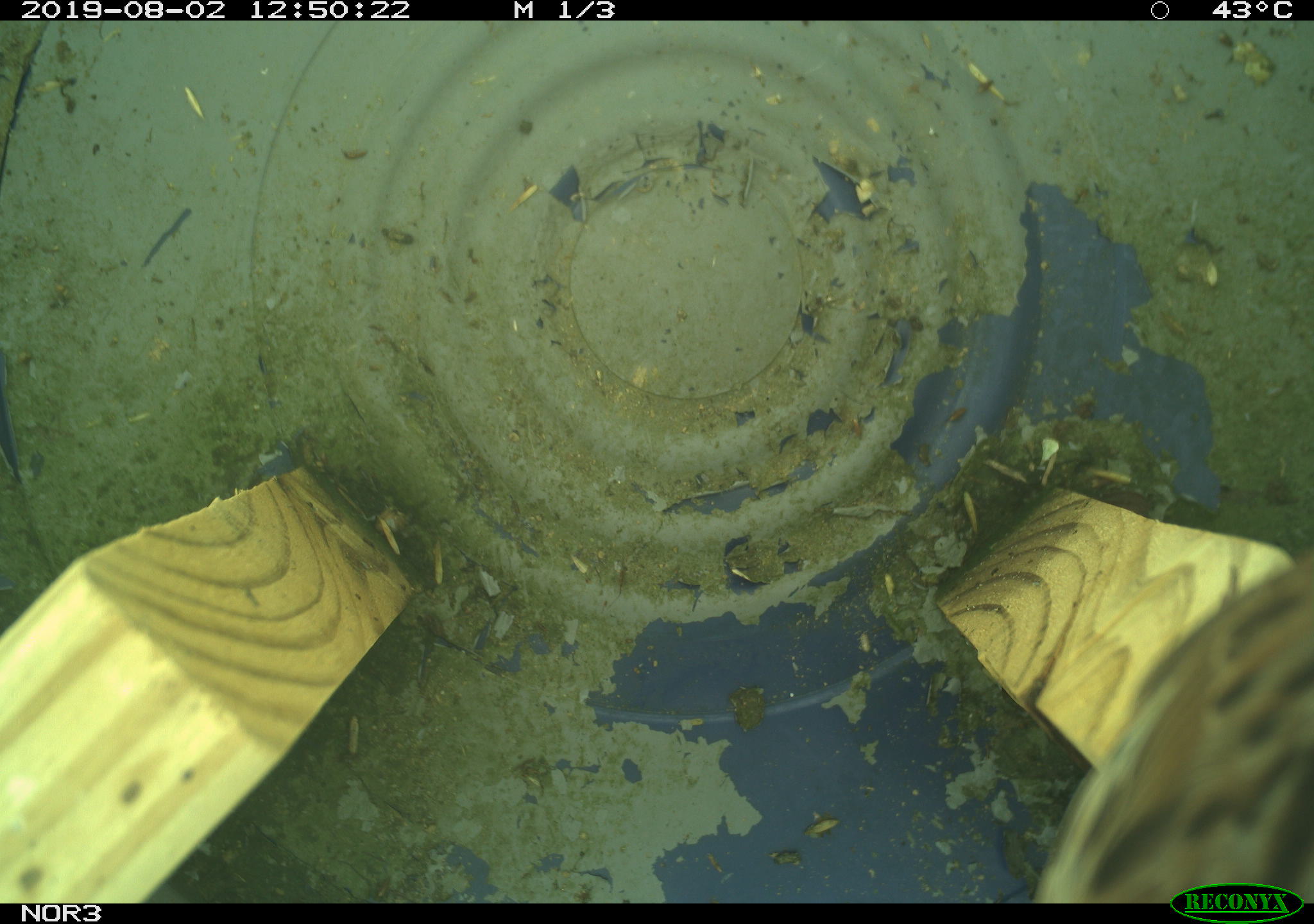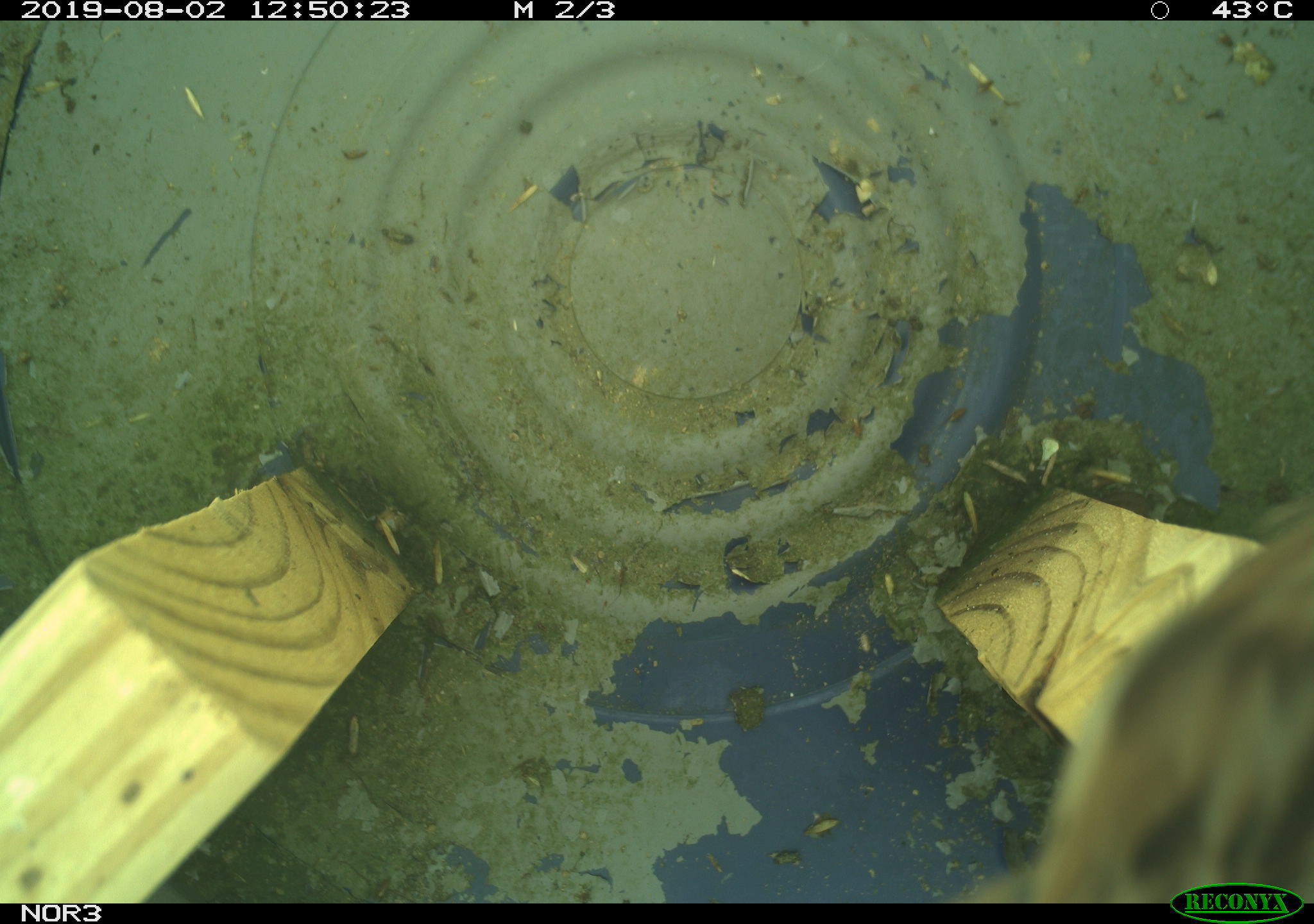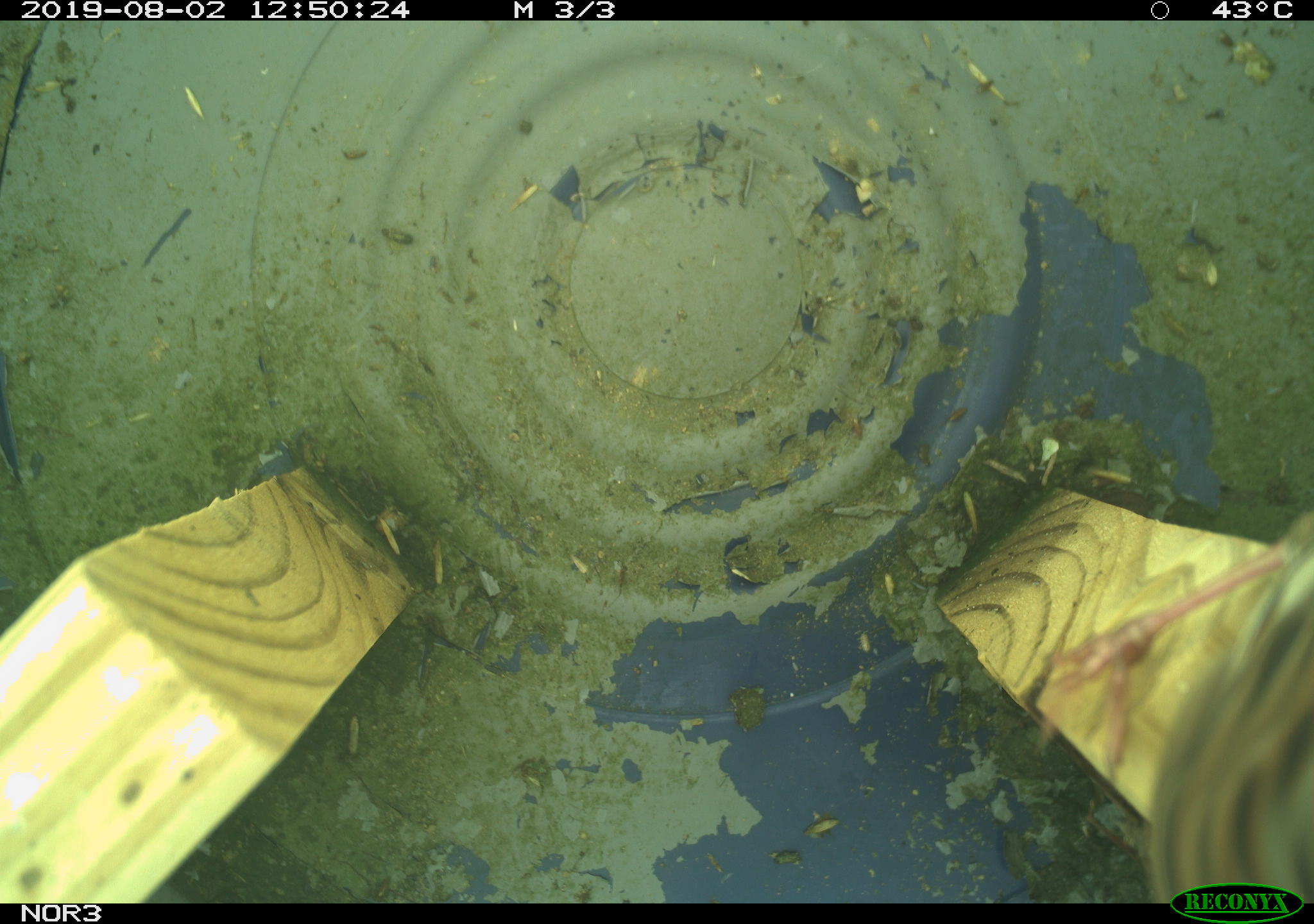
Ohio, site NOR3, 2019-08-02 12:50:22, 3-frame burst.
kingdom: Animalia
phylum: Chordata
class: Aves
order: Passeriformes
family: Passerellidae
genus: Melospiza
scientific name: Melospiza melodia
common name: song sparrow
Song sparrow (Melospiza melodia).